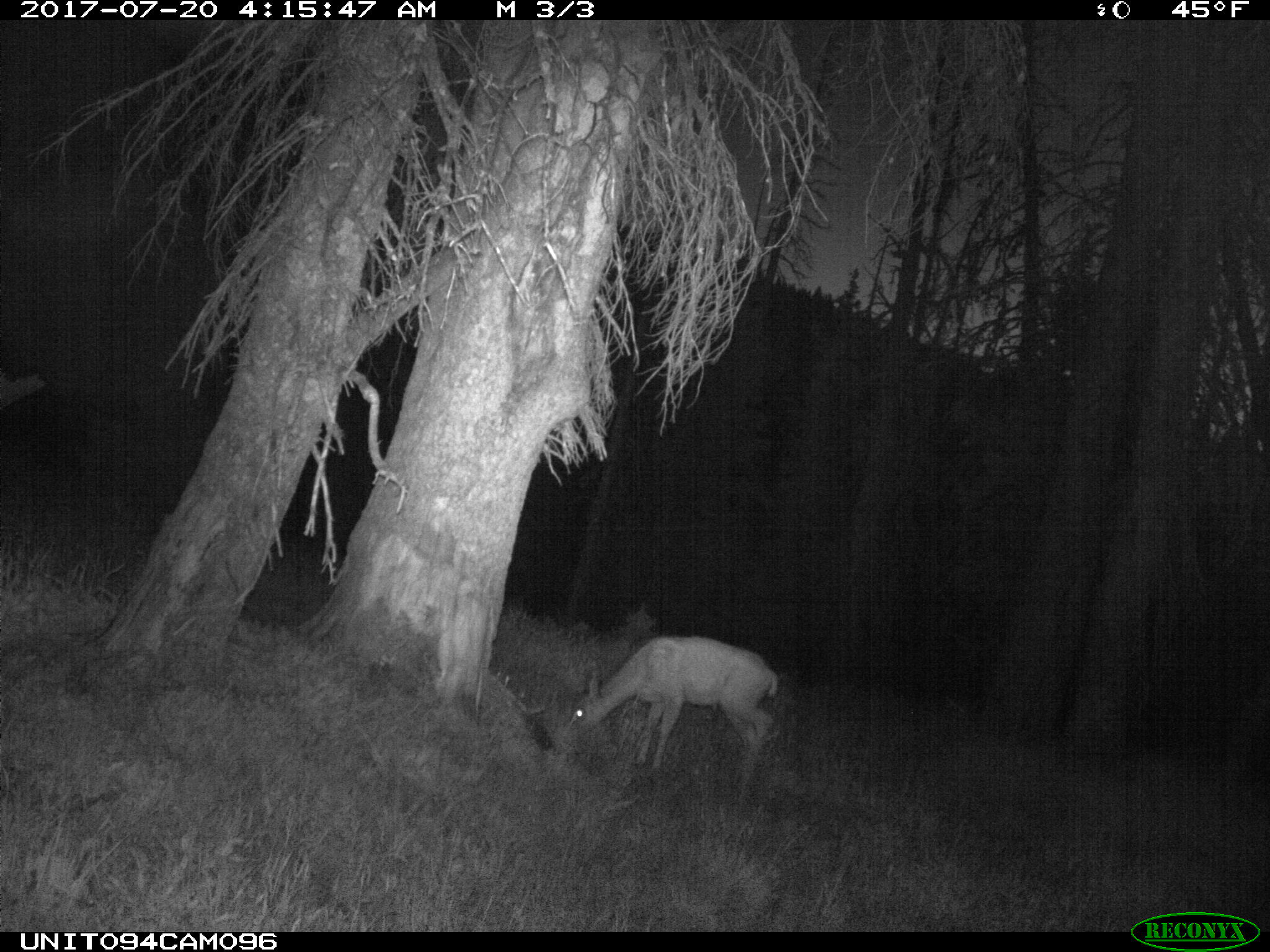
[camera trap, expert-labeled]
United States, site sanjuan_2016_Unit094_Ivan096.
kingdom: Animalia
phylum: Chordata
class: Mammalia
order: Artiodactyla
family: Cervidae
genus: Odocoileus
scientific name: Odocoileus hemionus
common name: mule deer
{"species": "Odocoileus hemionus (mule deer)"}